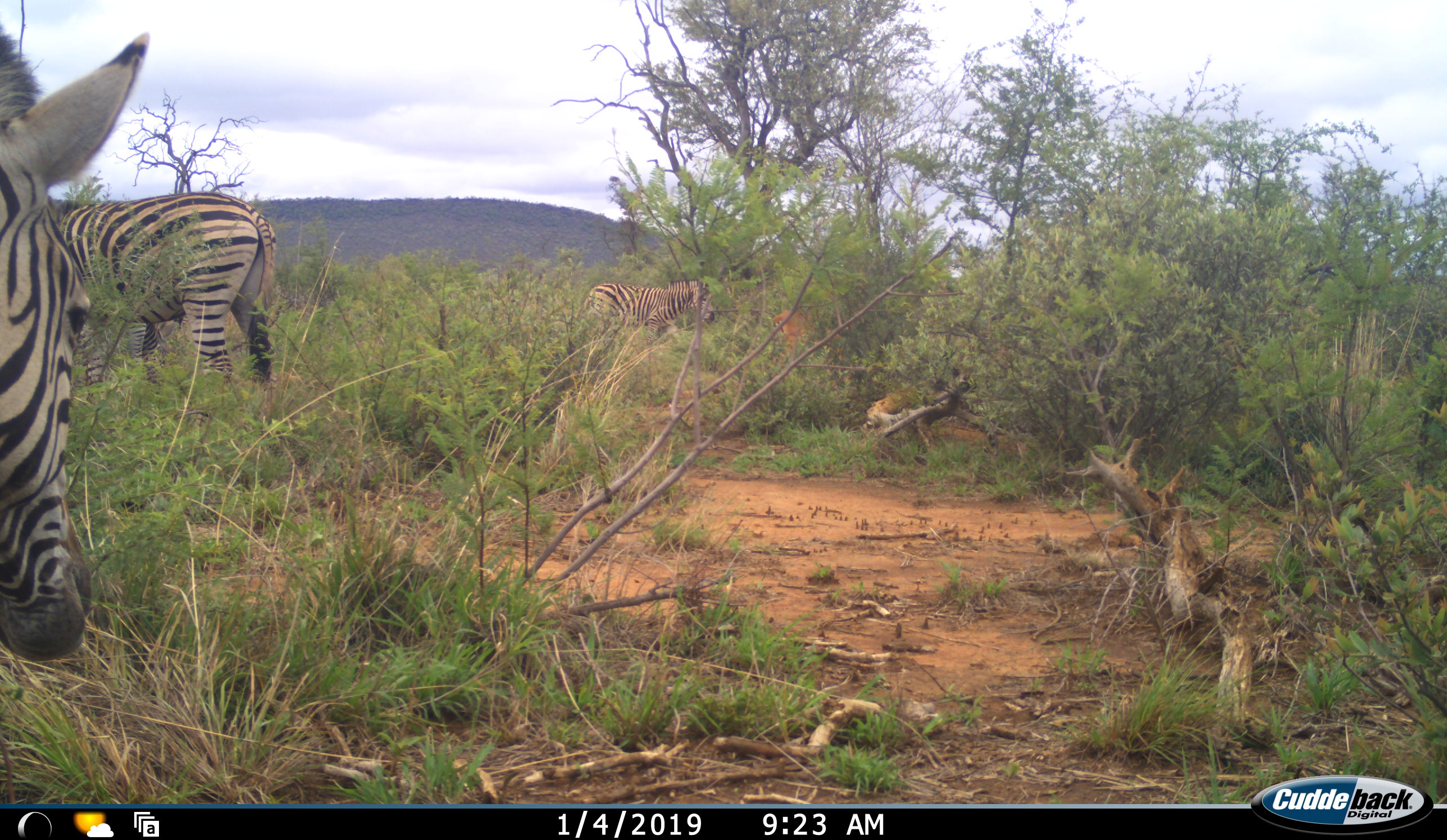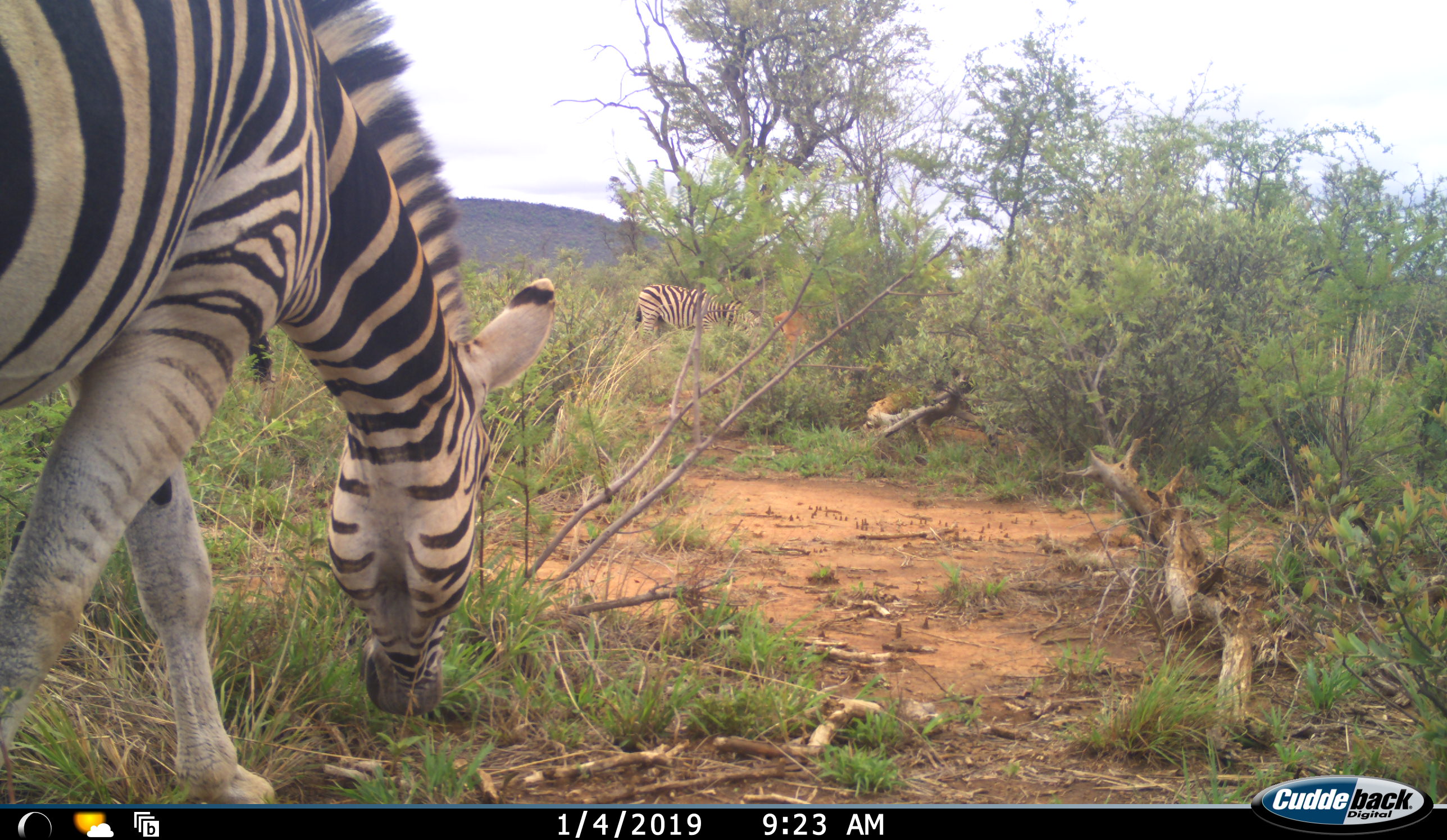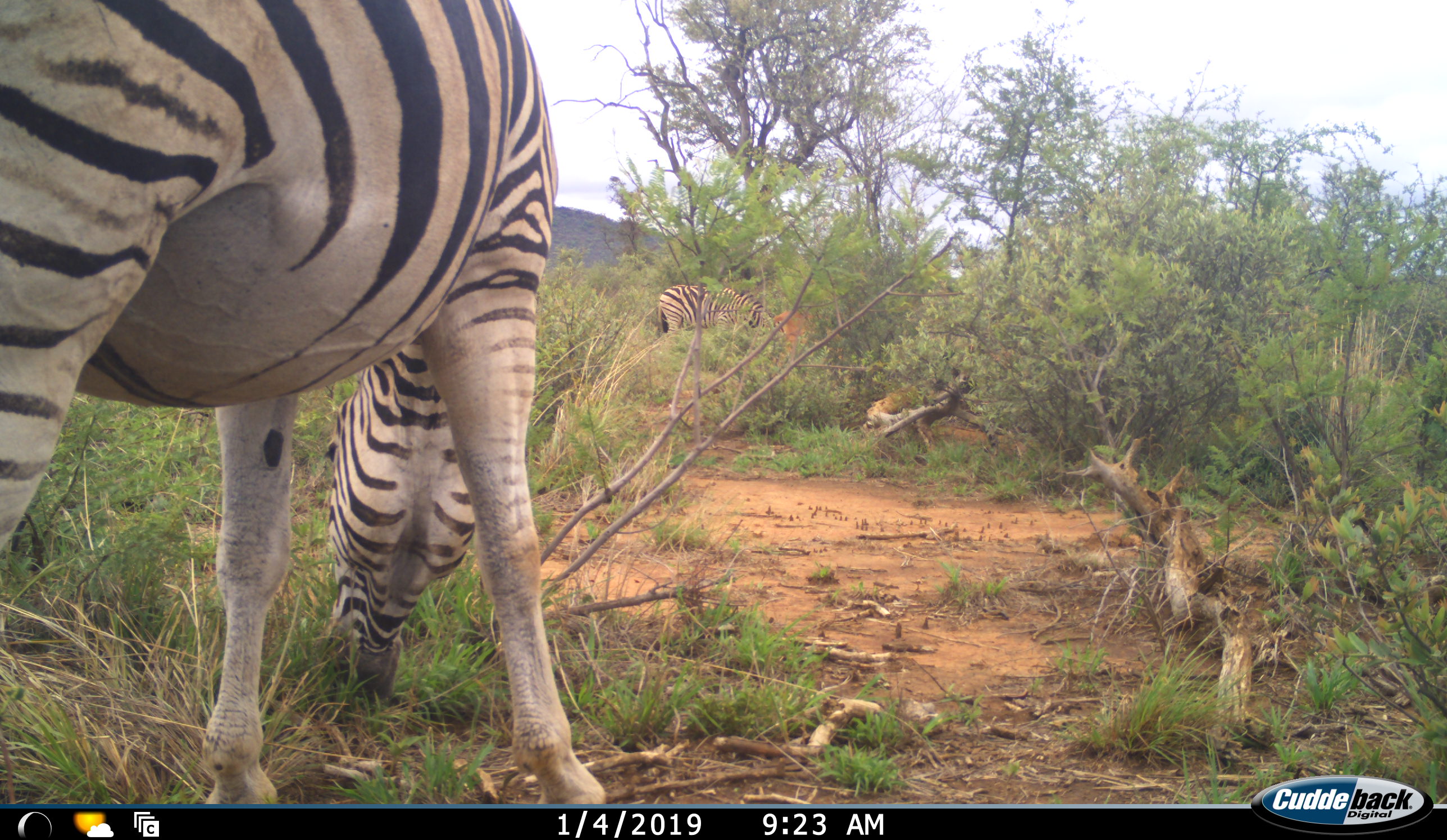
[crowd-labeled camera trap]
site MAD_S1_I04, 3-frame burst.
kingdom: Animalia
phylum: Chordata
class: Mammalia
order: Perissodactyla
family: Equidae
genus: Equus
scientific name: Equus quagga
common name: plains zebra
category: zebraplains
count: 3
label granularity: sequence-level